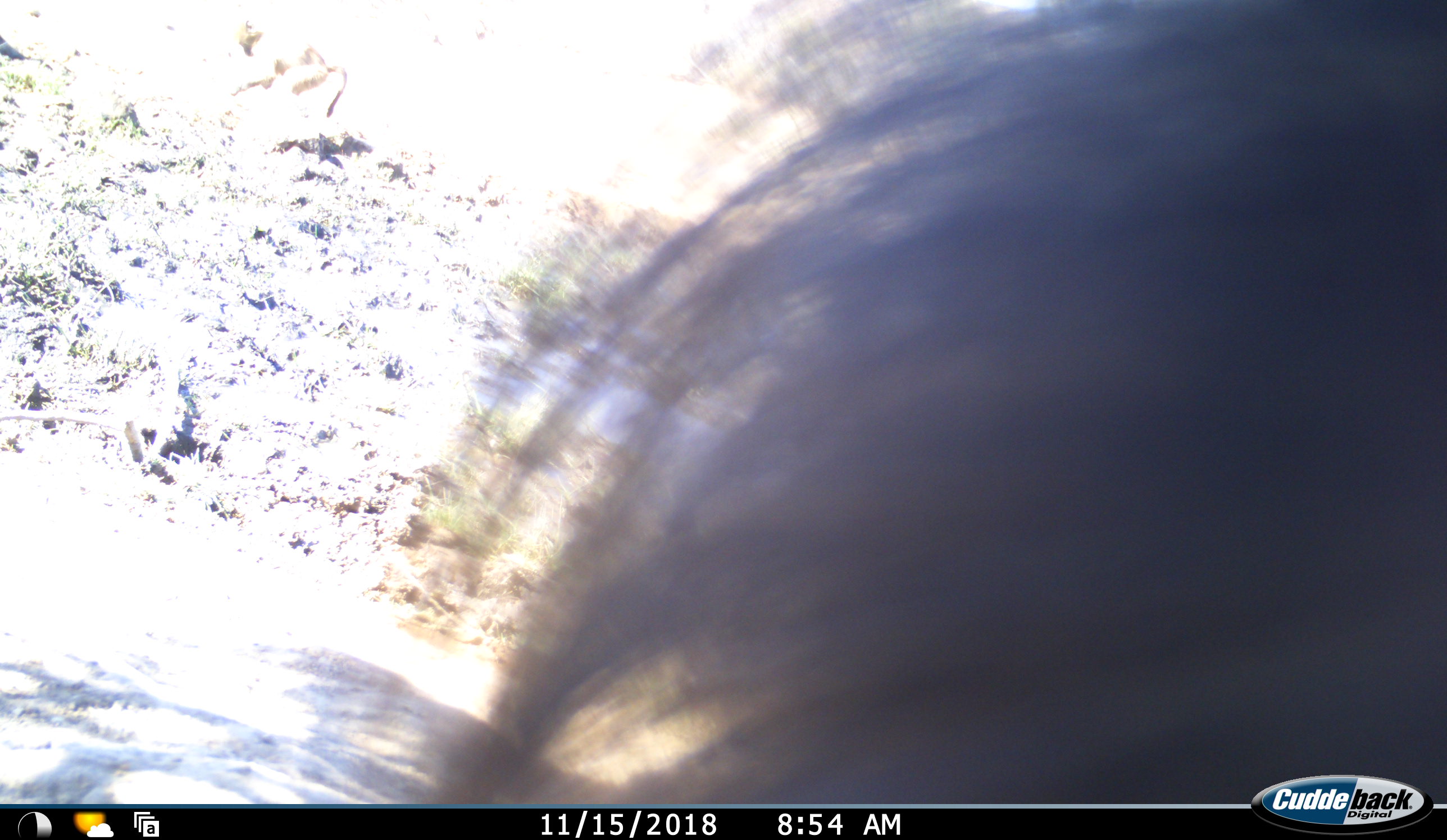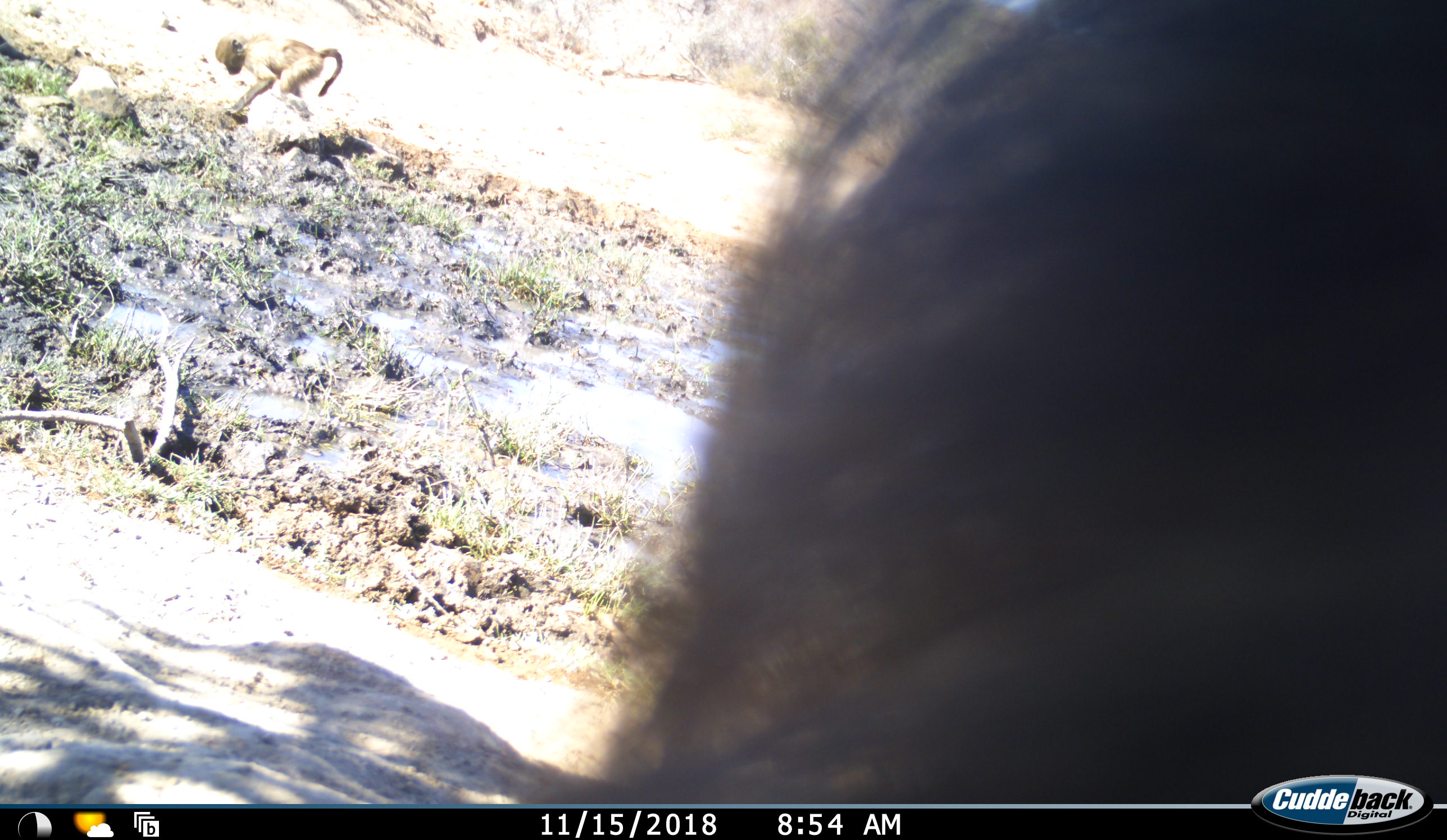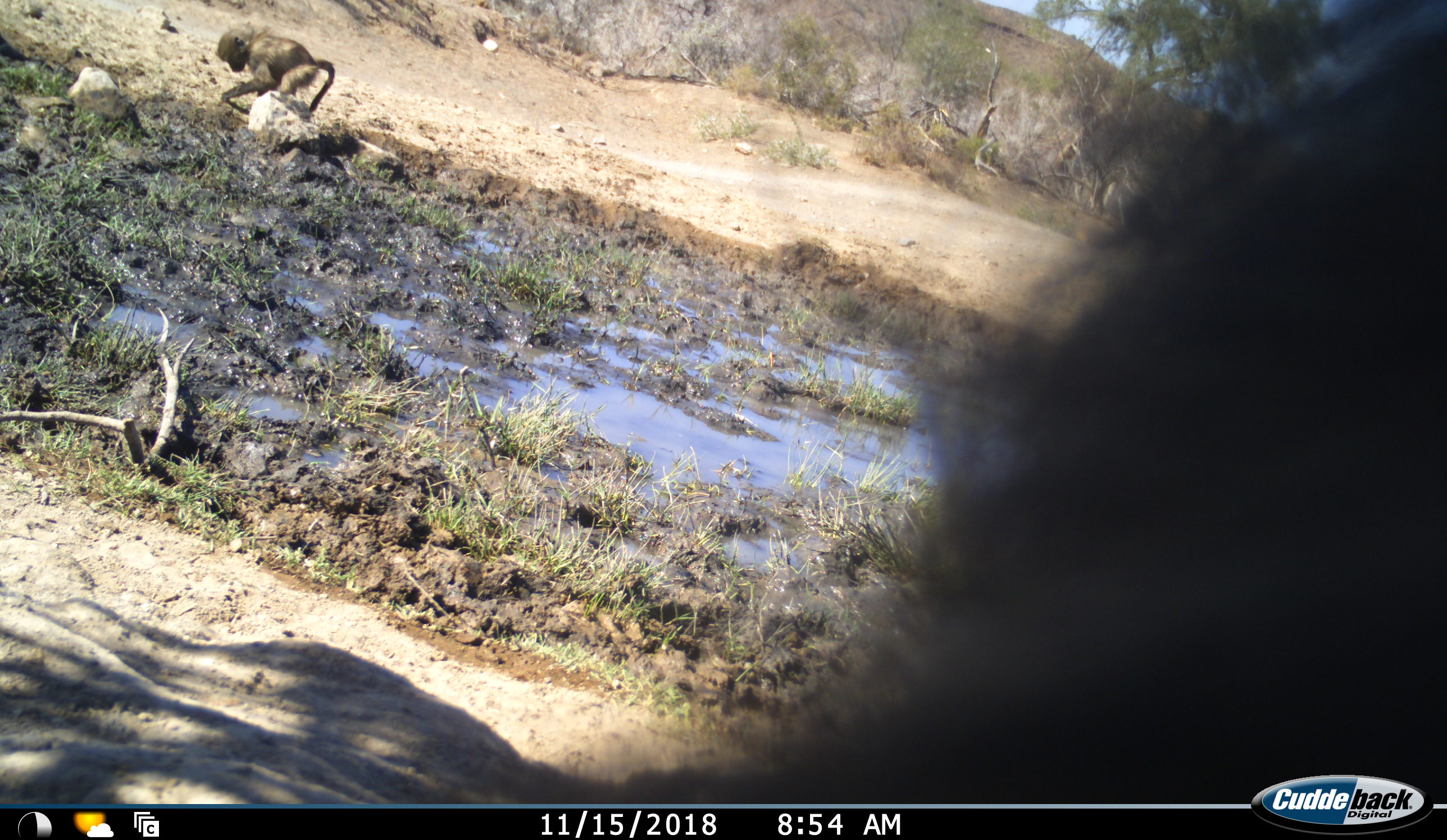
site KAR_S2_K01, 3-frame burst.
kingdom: Animalia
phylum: Chordata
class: Mammalia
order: Primates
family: Cercopithecidae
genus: Papio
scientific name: Papio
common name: baboon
Baboon (Papio), count 2. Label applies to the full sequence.